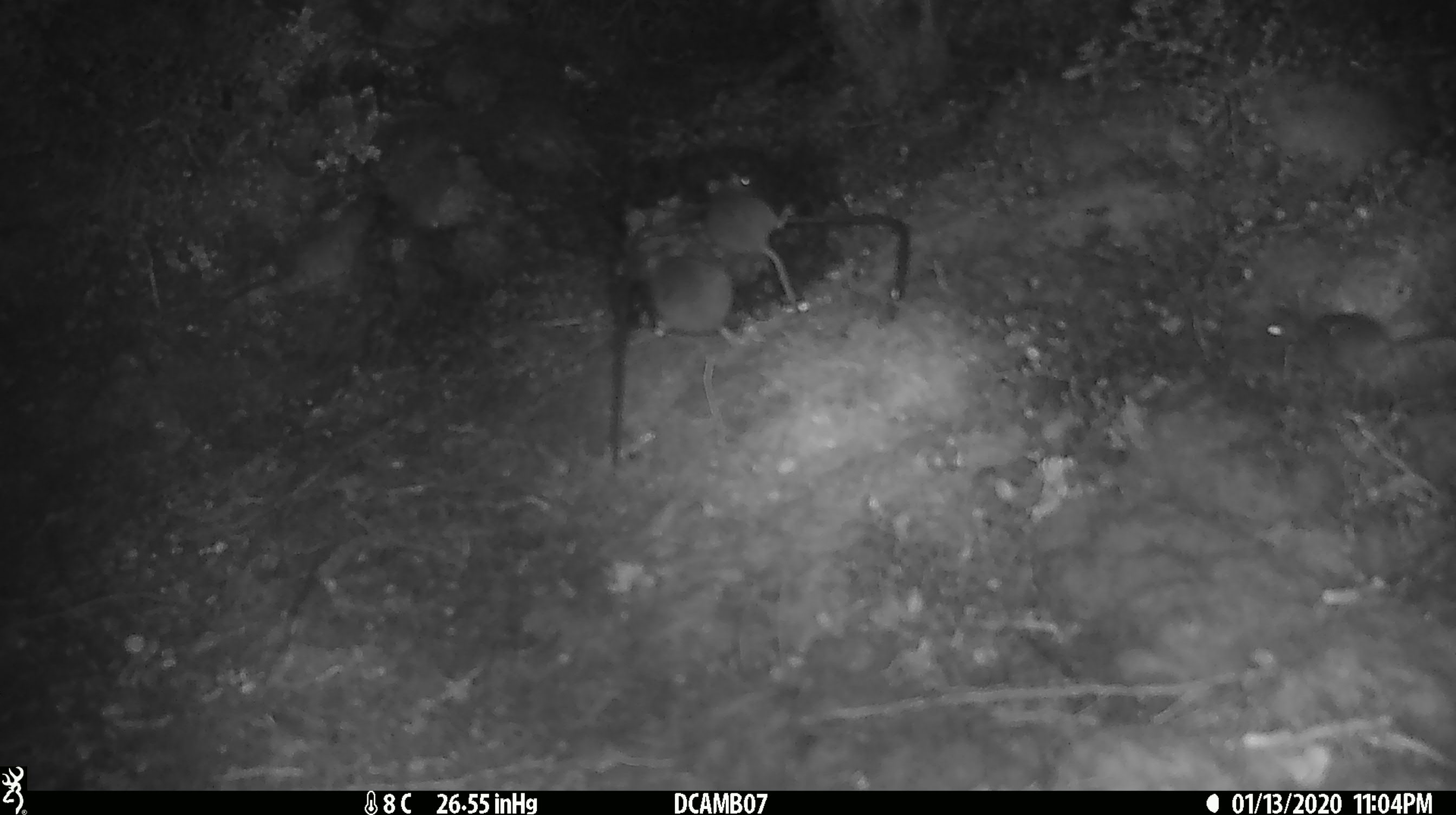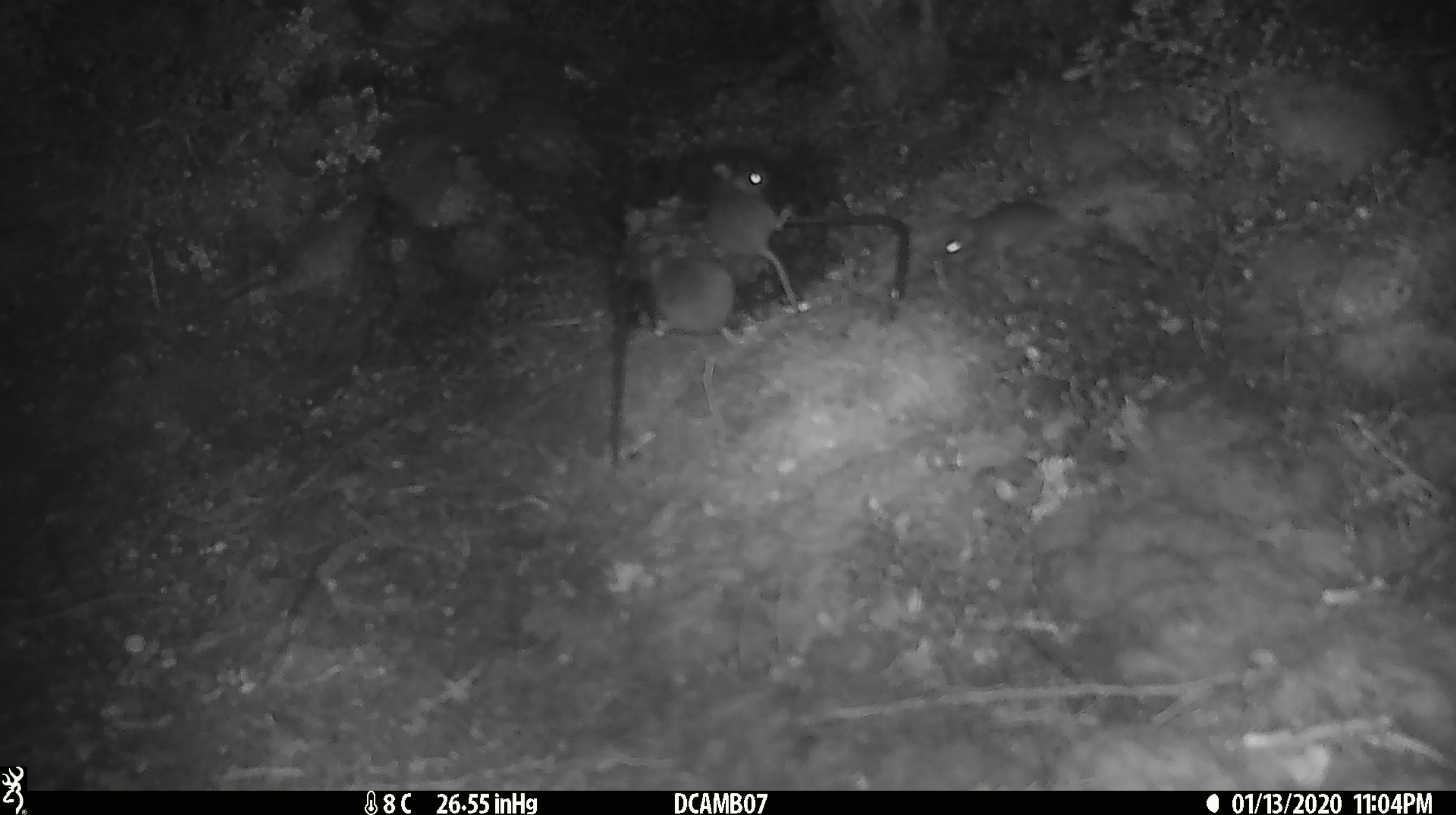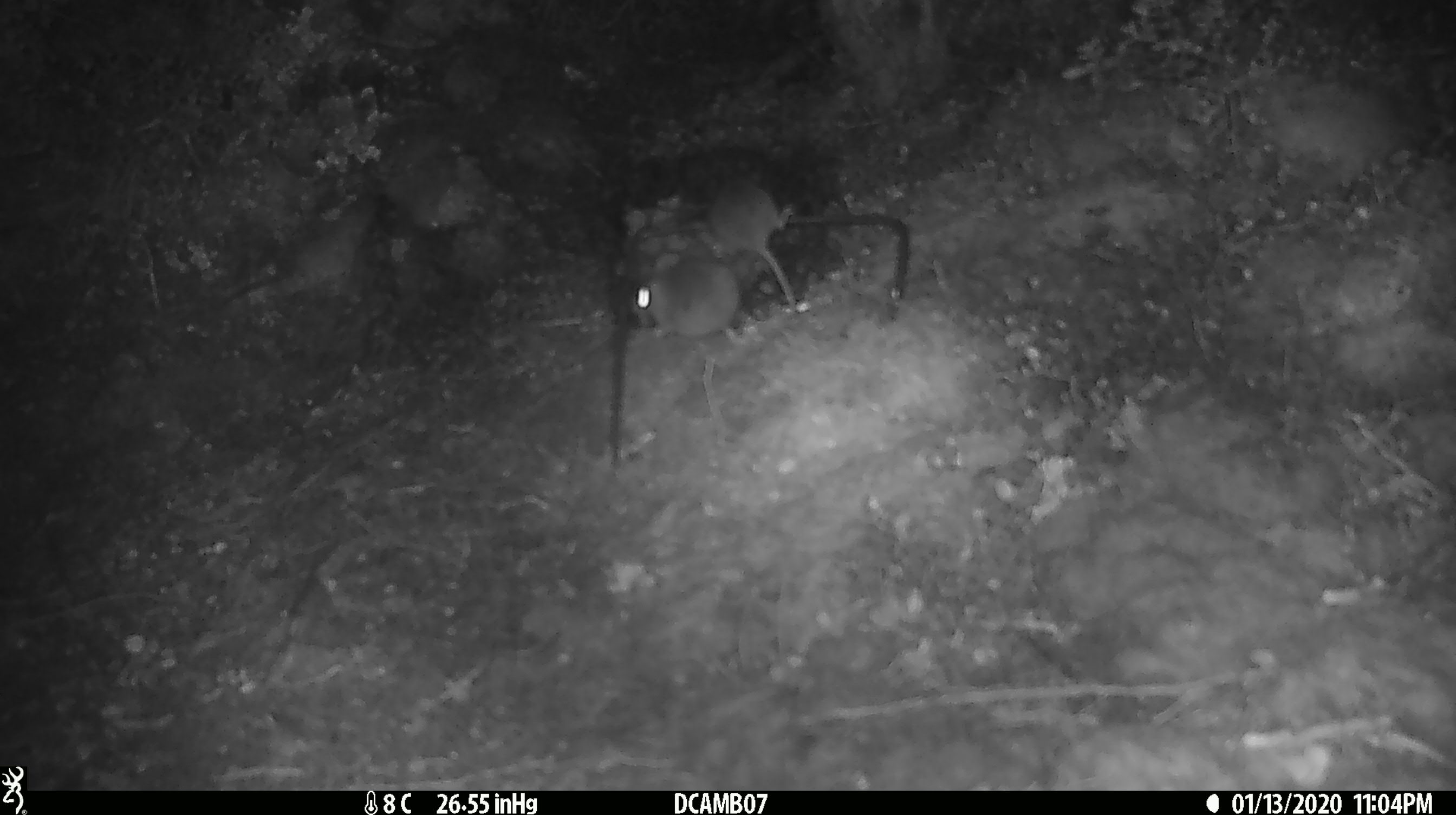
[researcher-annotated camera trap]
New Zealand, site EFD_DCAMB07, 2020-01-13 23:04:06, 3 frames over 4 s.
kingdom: Animalia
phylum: Chordata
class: Mammalia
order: Rodentia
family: Muridae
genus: Mus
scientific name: Mus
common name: mouse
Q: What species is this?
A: Mouse (Mus).